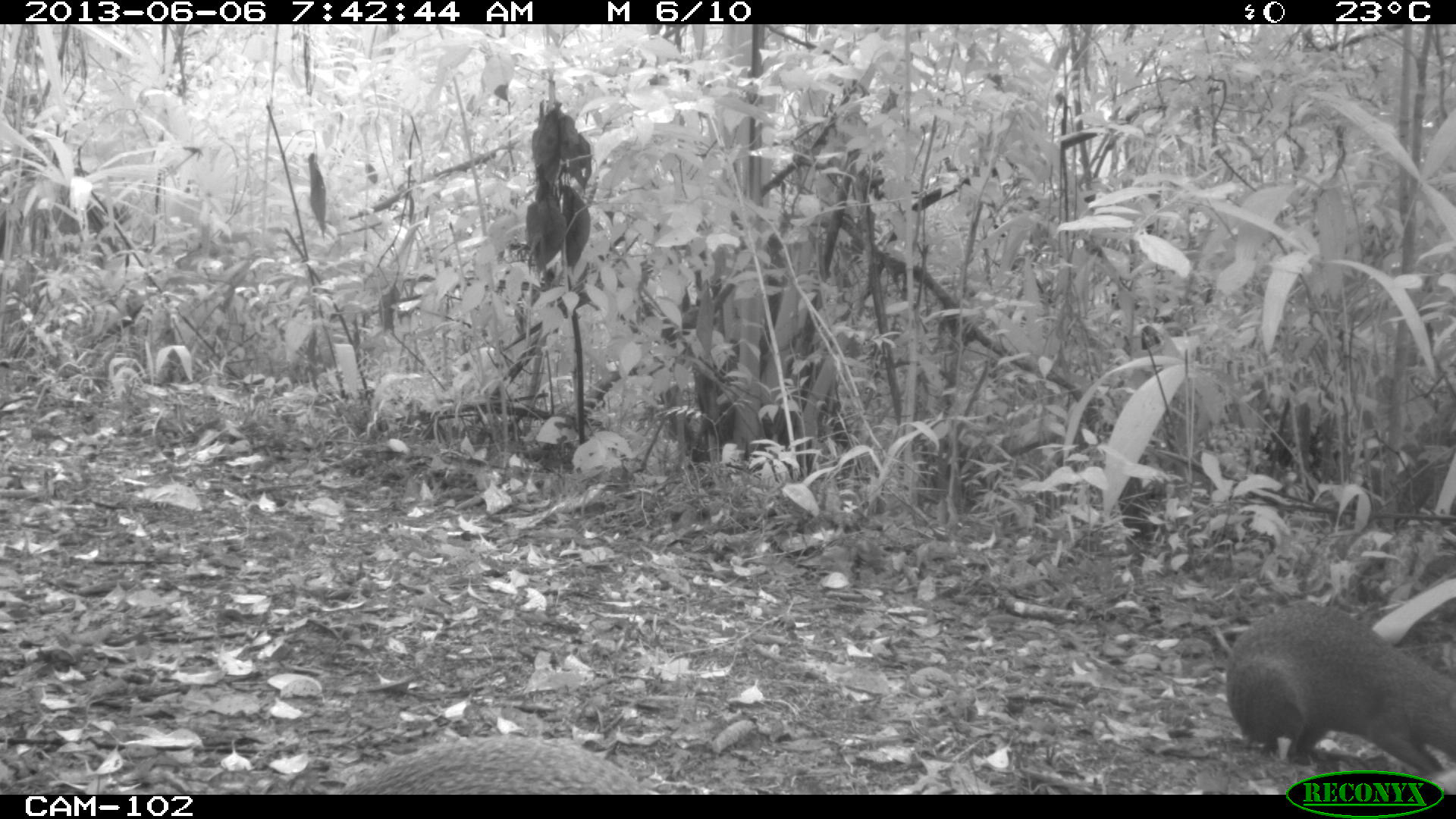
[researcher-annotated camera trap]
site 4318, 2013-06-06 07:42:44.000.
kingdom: Animalia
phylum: Chordata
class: Mammalia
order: Rodentia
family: Dasyproctidae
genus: Dasyprocta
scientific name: Dasyprocta punctata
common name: central american agouti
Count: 2.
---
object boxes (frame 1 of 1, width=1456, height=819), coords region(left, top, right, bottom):
dasyprocta punctata: region(1221, 599, 1456, 775); region(344, 728, 648, 793)